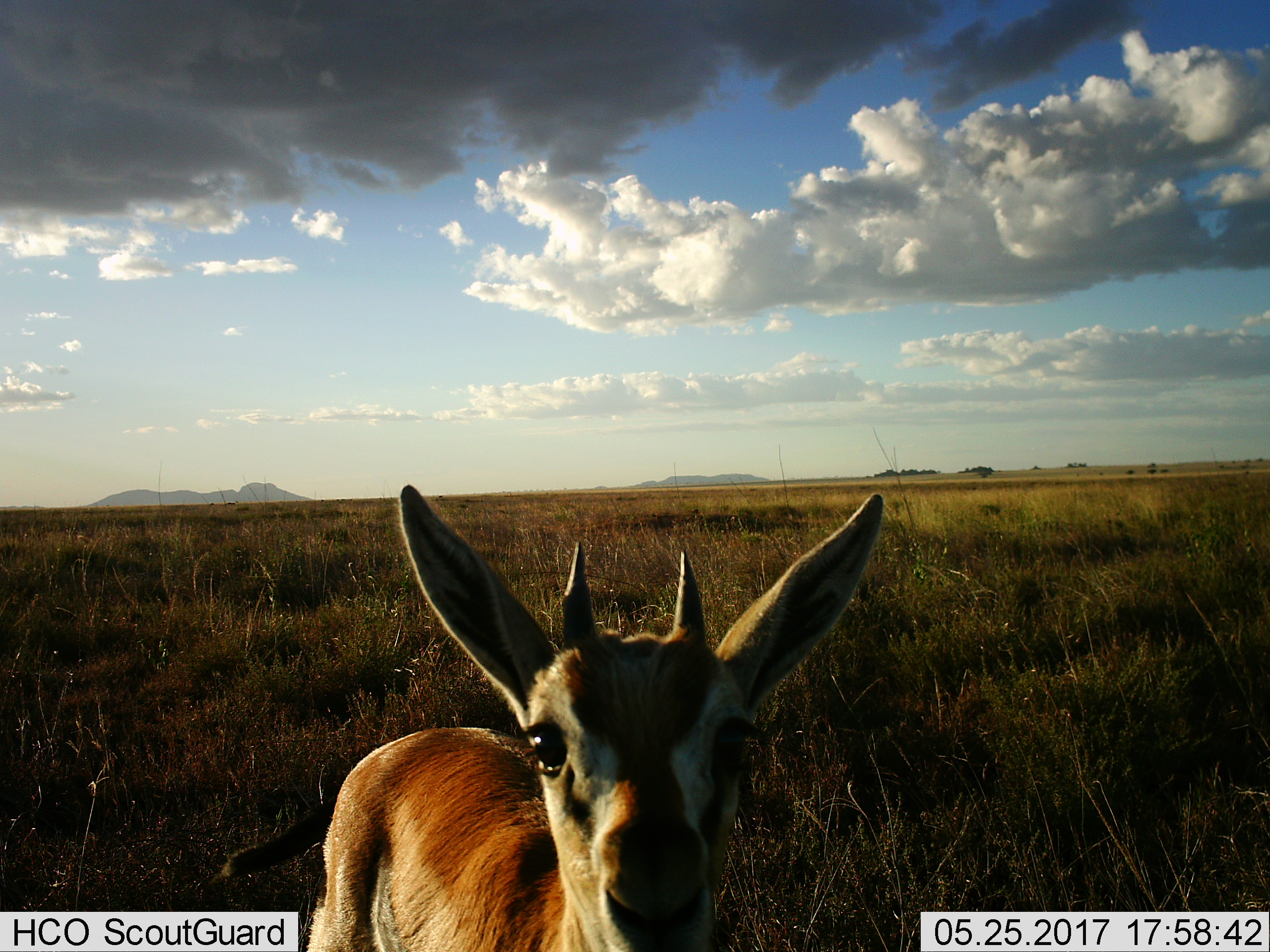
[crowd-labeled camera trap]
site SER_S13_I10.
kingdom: Animalia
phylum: Chordata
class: Mammalia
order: Artiodactyla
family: Bovidae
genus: Eudorcas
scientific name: Eudorcas thomsonii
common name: thomson's gazelle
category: gazellethomsons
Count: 1.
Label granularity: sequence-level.